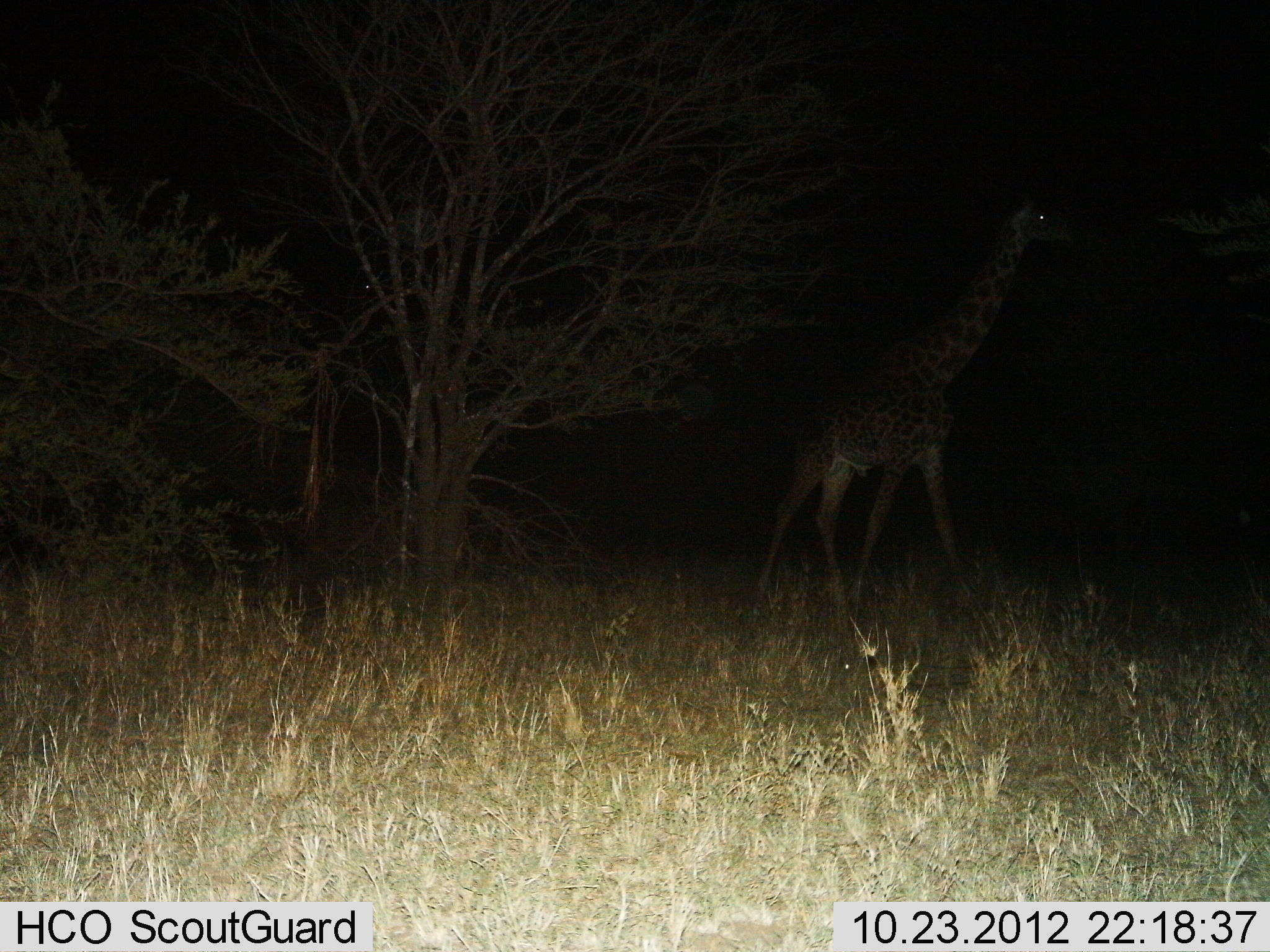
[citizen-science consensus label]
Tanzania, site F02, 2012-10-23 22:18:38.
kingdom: Animalia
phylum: Chordata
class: Mammalia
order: Artiodactyla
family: Giraffidae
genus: Giraffa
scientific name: Giraffa camelopardalis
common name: giraffe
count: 1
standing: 30%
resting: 0%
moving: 70%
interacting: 0%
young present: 0%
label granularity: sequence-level